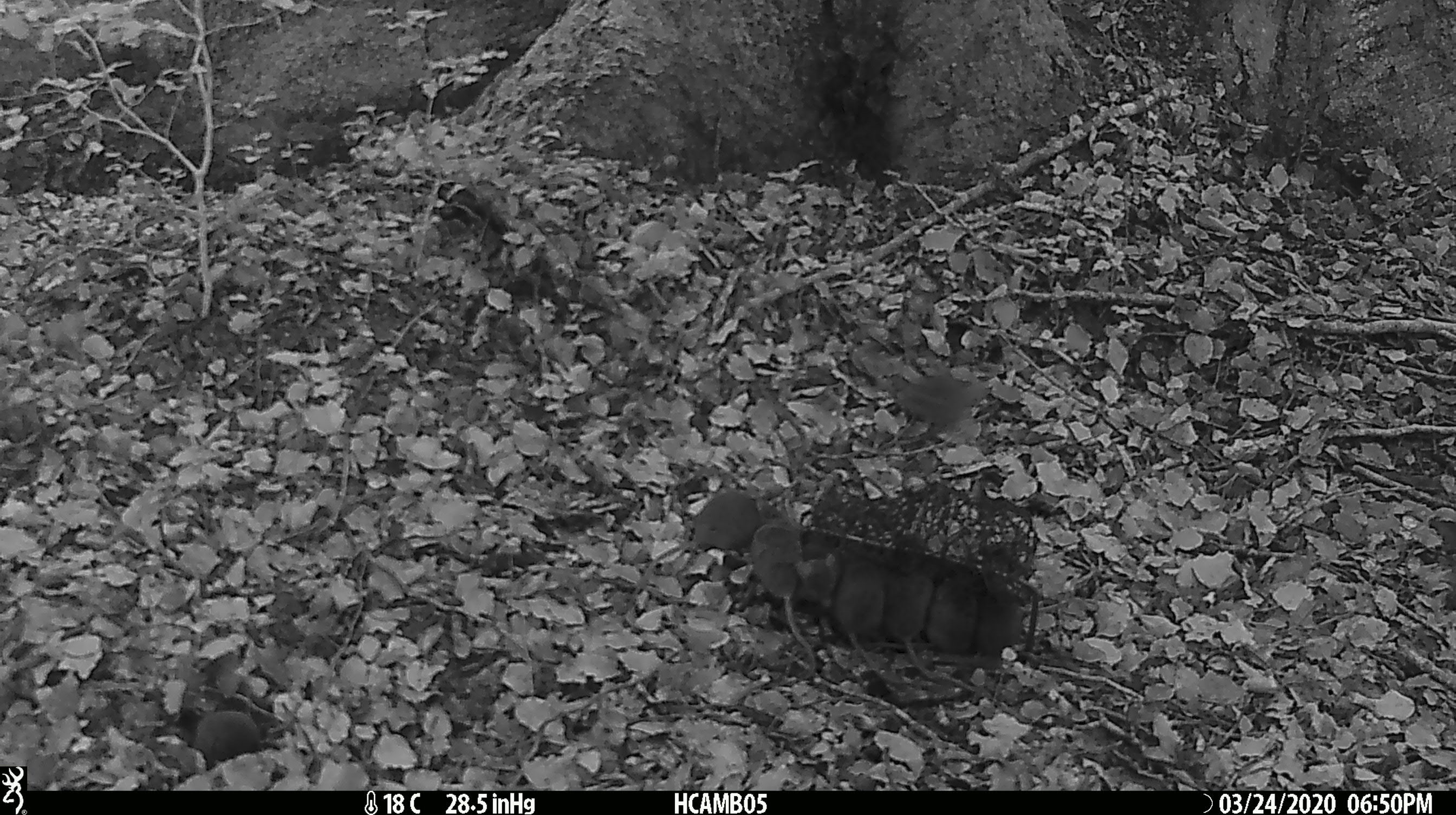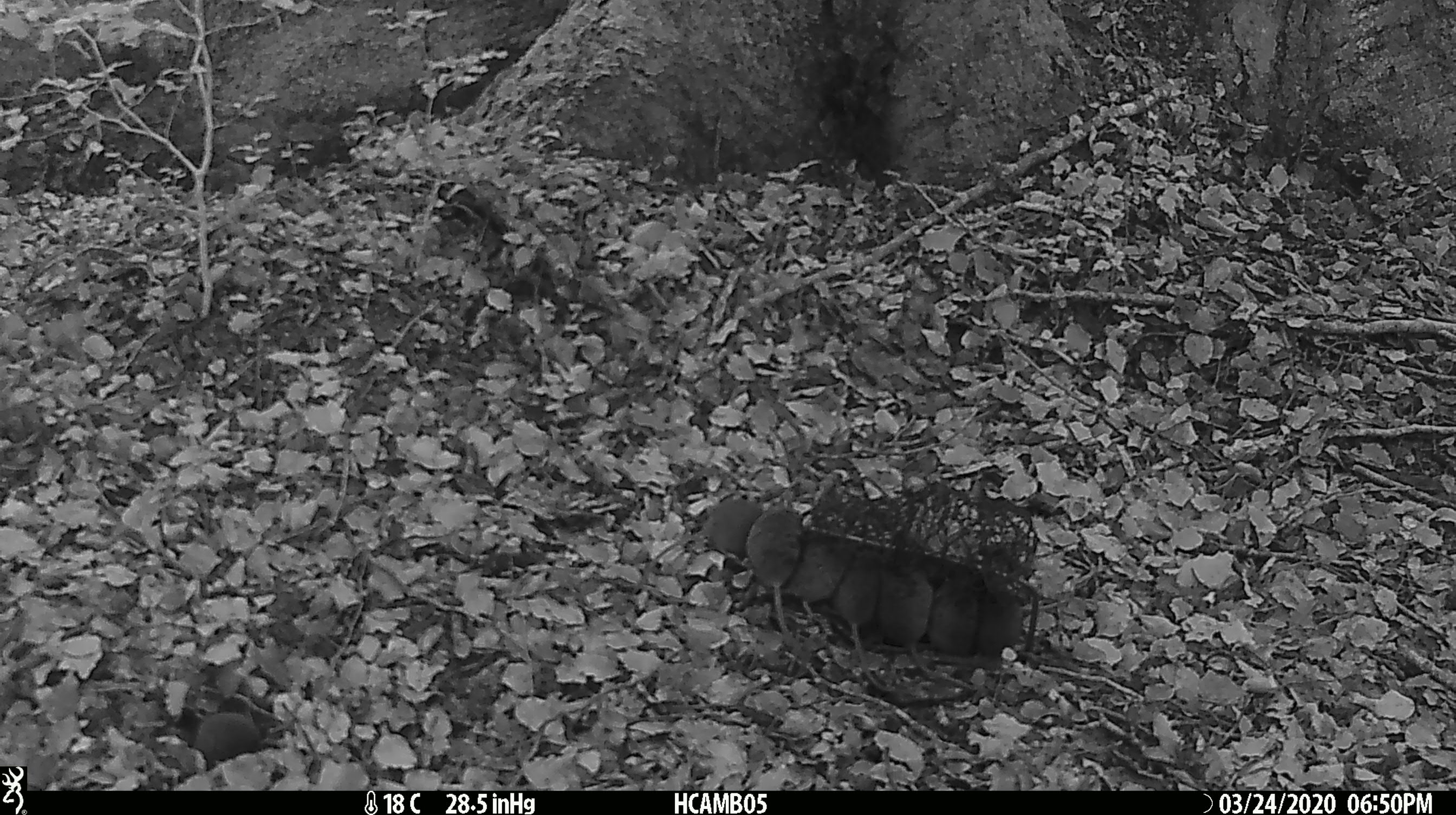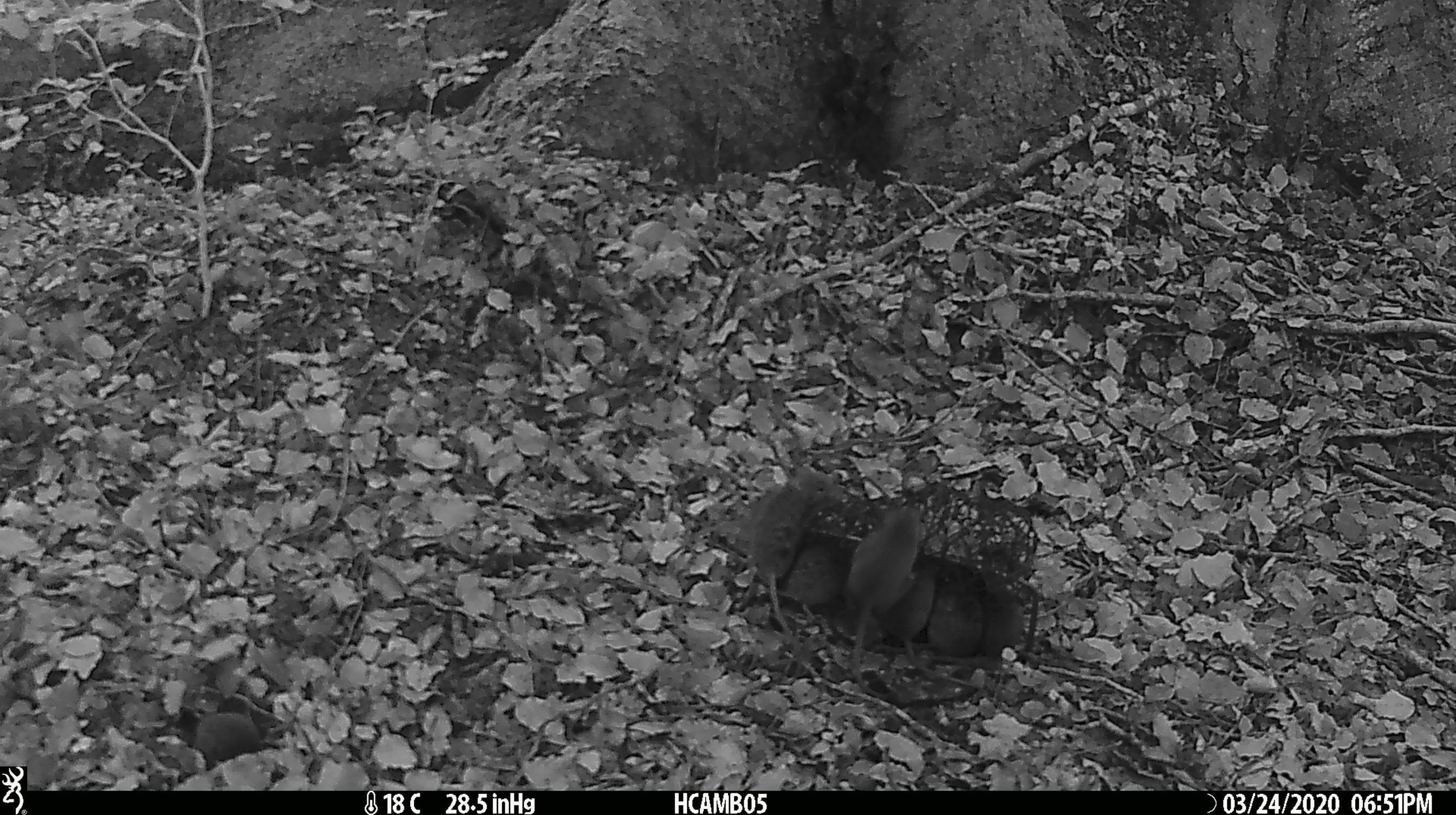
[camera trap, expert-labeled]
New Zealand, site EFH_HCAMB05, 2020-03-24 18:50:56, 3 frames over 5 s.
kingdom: Animalia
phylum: Chordata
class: Mammalia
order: Rodentia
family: Muridae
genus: Mus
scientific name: Mus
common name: mouse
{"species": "mouse (Mus)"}